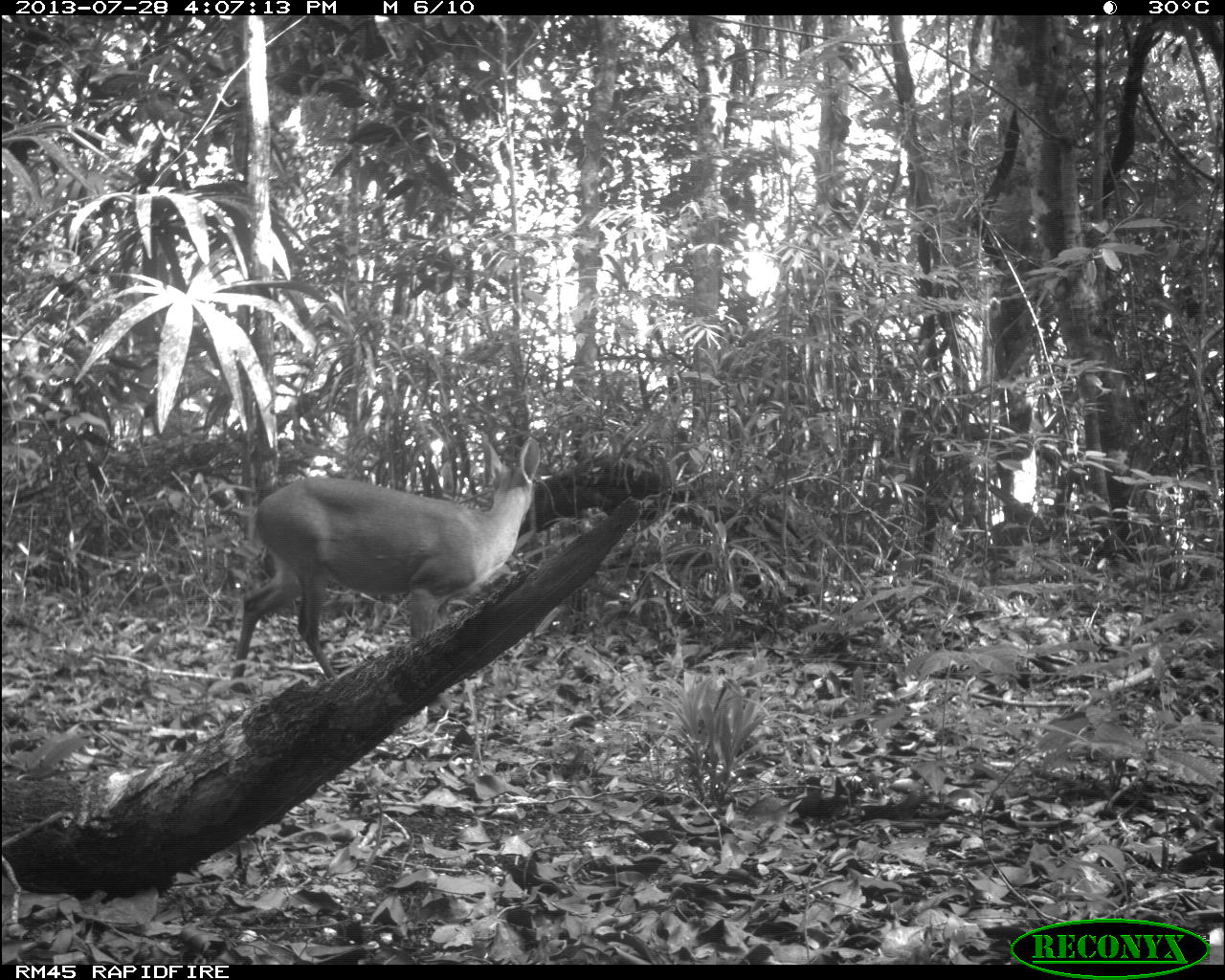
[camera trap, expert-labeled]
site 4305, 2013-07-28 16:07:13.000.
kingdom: Animalia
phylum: Chordata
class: Mammalia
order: Artiodactyla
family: Cervidae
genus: Mazama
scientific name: Mazama temama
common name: central american red brocket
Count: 1.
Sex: male.